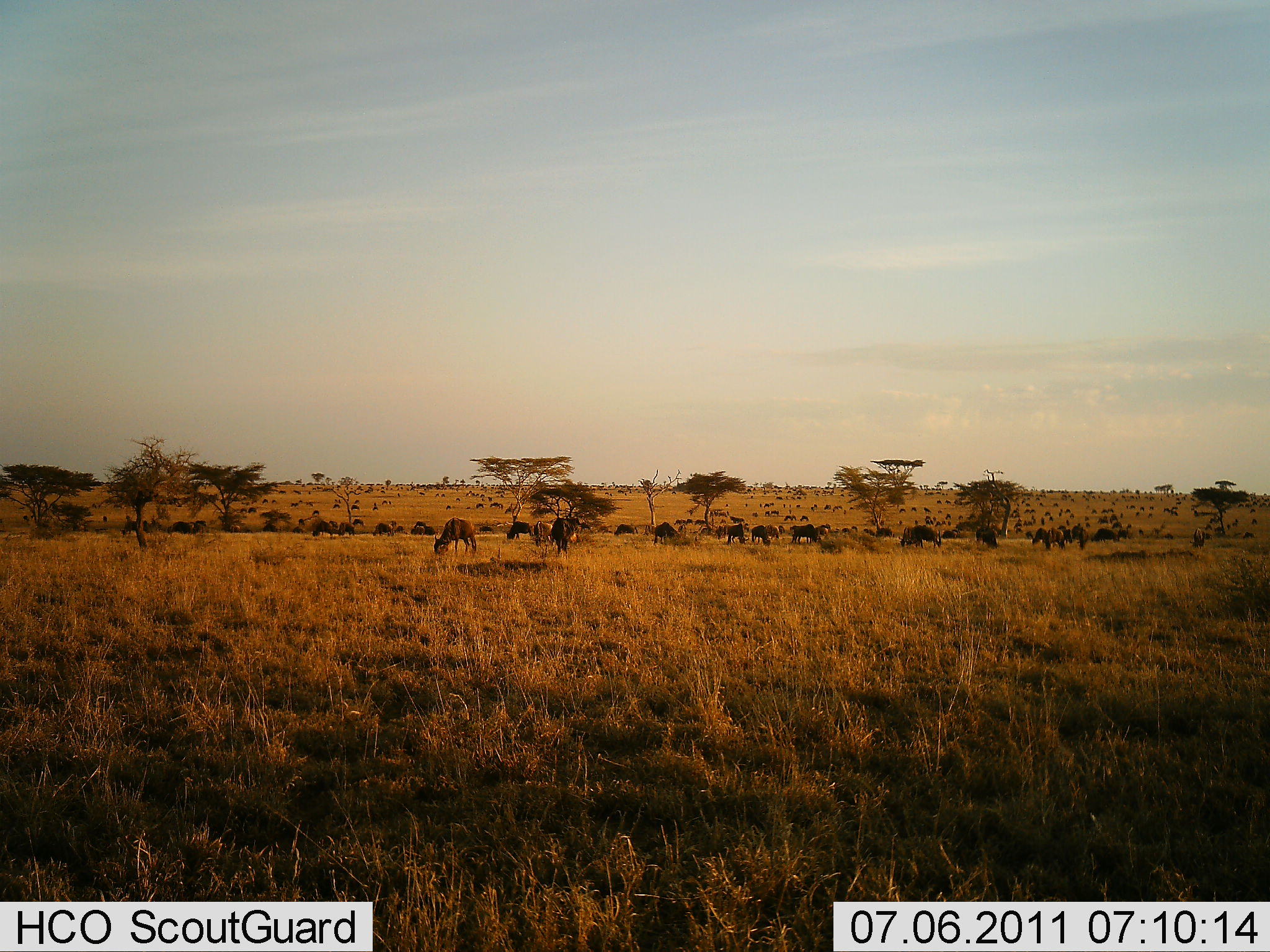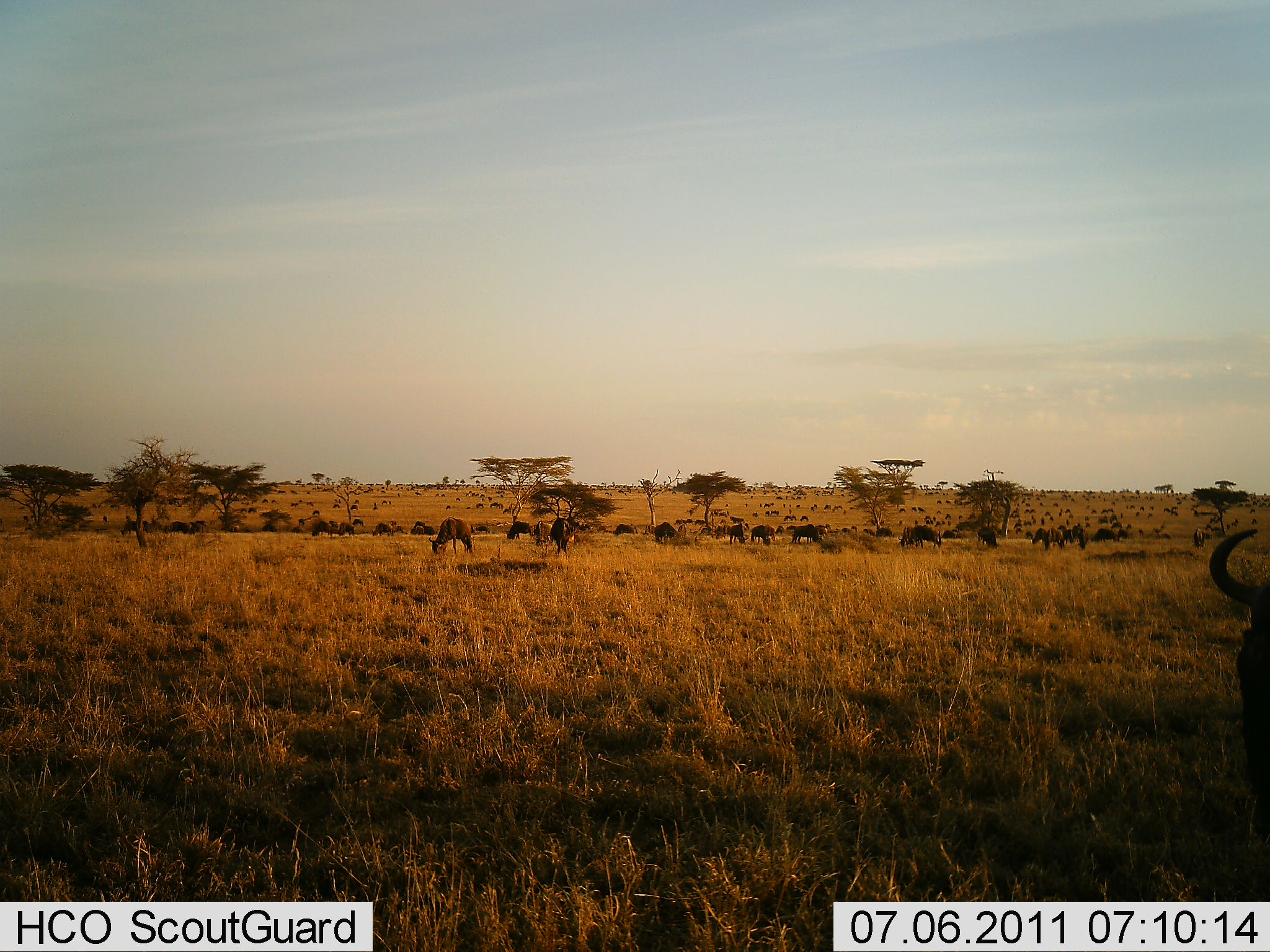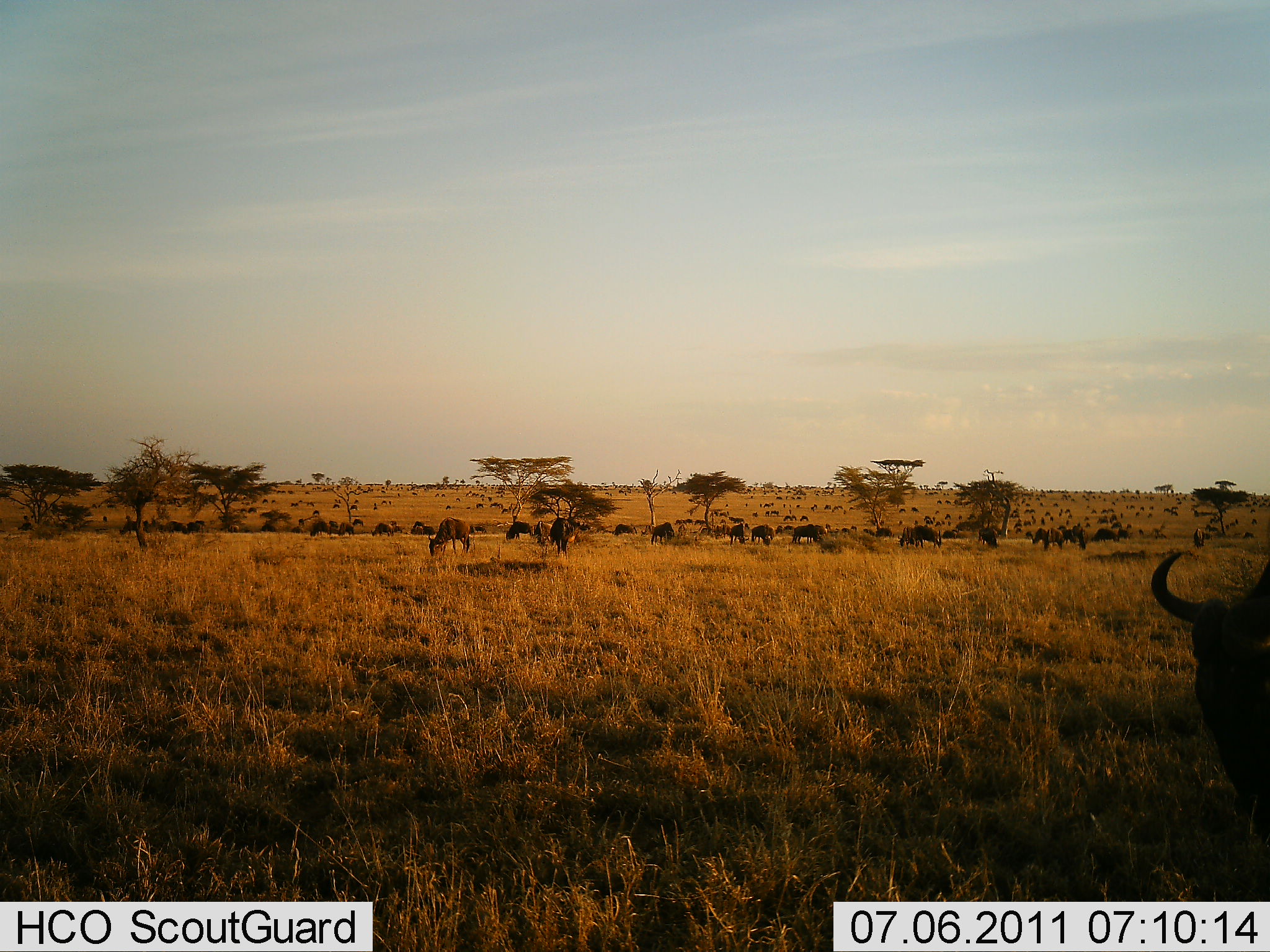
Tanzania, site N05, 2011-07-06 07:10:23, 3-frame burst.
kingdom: Animalia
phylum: Chordata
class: Mammalia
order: Artiodactyla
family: Bovidae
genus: Connochaetes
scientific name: Connochaetes taurinus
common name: blue wildebeest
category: wildebeest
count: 51+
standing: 60%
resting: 10%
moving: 30%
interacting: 10%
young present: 10%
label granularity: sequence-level